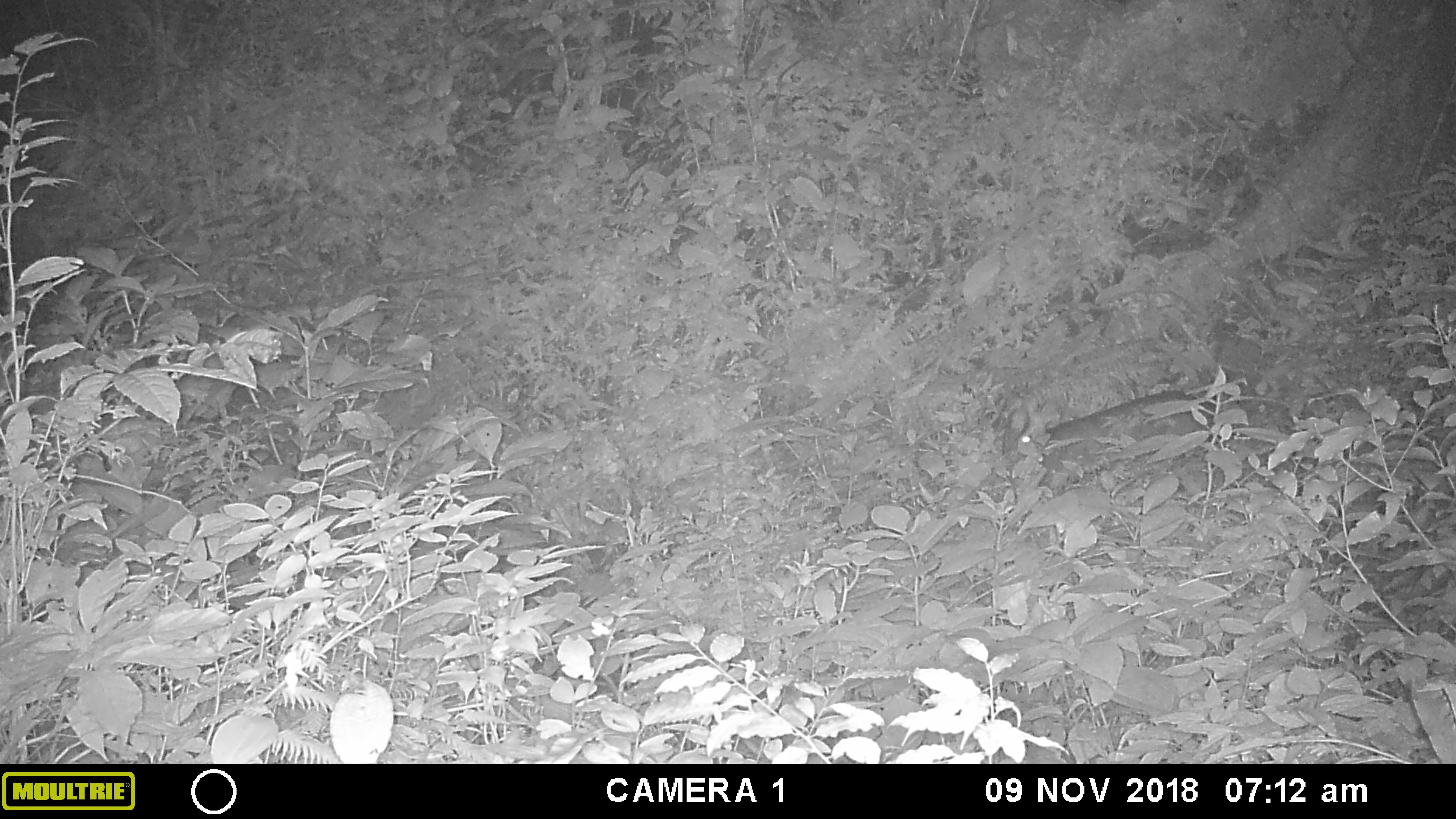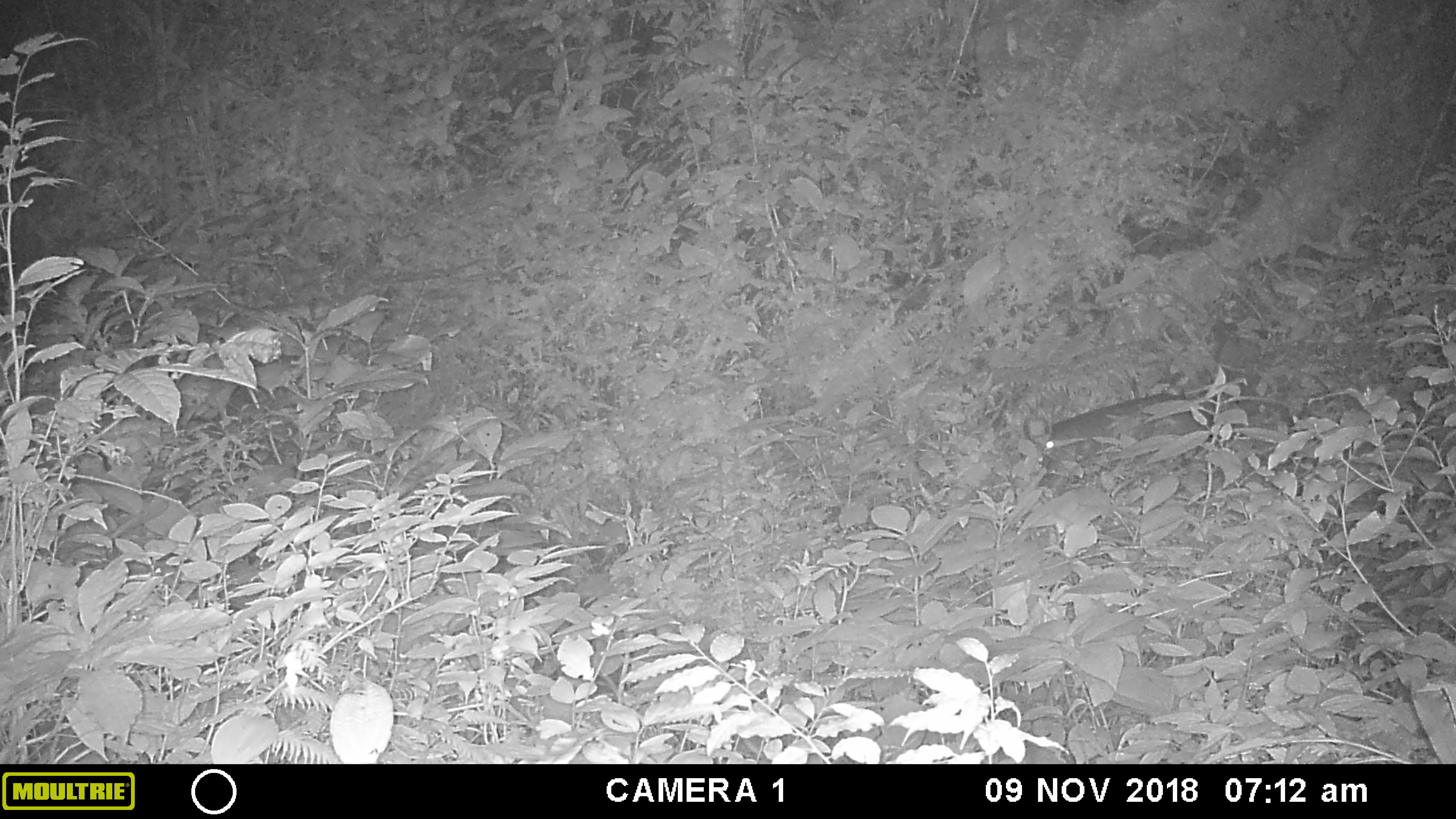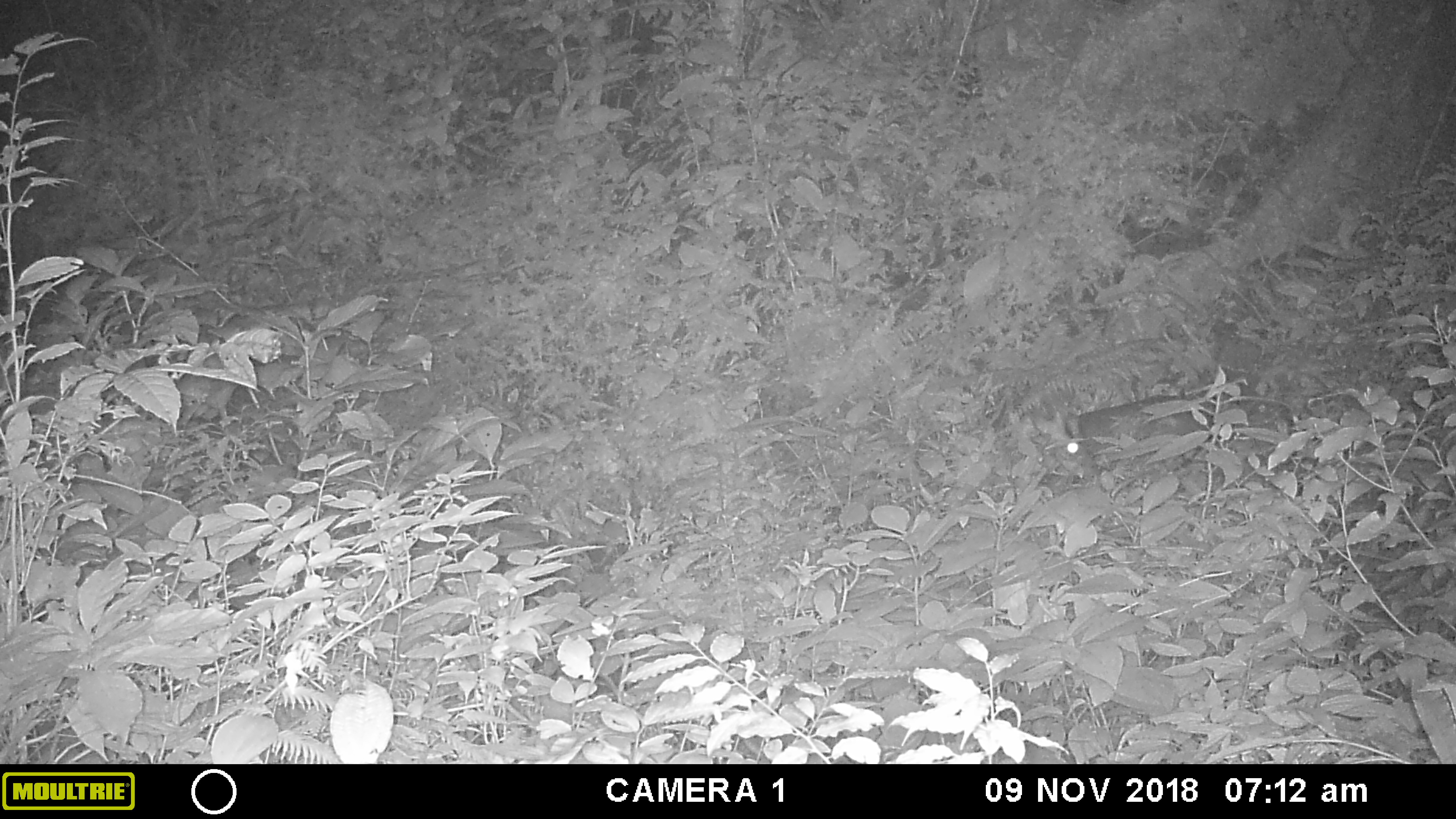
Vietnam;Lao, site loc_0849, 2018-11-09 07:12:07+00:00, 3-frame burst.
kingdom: Animalia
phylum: Chordata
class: Mammalia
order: Artiodactyla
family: Cervidae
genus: Muntiacus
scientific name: Muntiacus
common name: muntjacs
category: unidentified muntjac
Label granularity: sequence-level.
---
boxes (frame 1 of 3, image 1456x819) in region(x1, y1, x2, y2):
unidentified muntjac: region(1001, 391, 1211, 494)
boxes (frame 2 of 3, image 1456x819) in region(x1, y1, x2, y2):
unidentified muntjac: region(1022, 392, 1202, 496)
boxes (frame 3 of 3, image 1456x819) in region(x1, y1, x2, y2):
unidentified muntjac: region(1064, 395, 1209, 456)